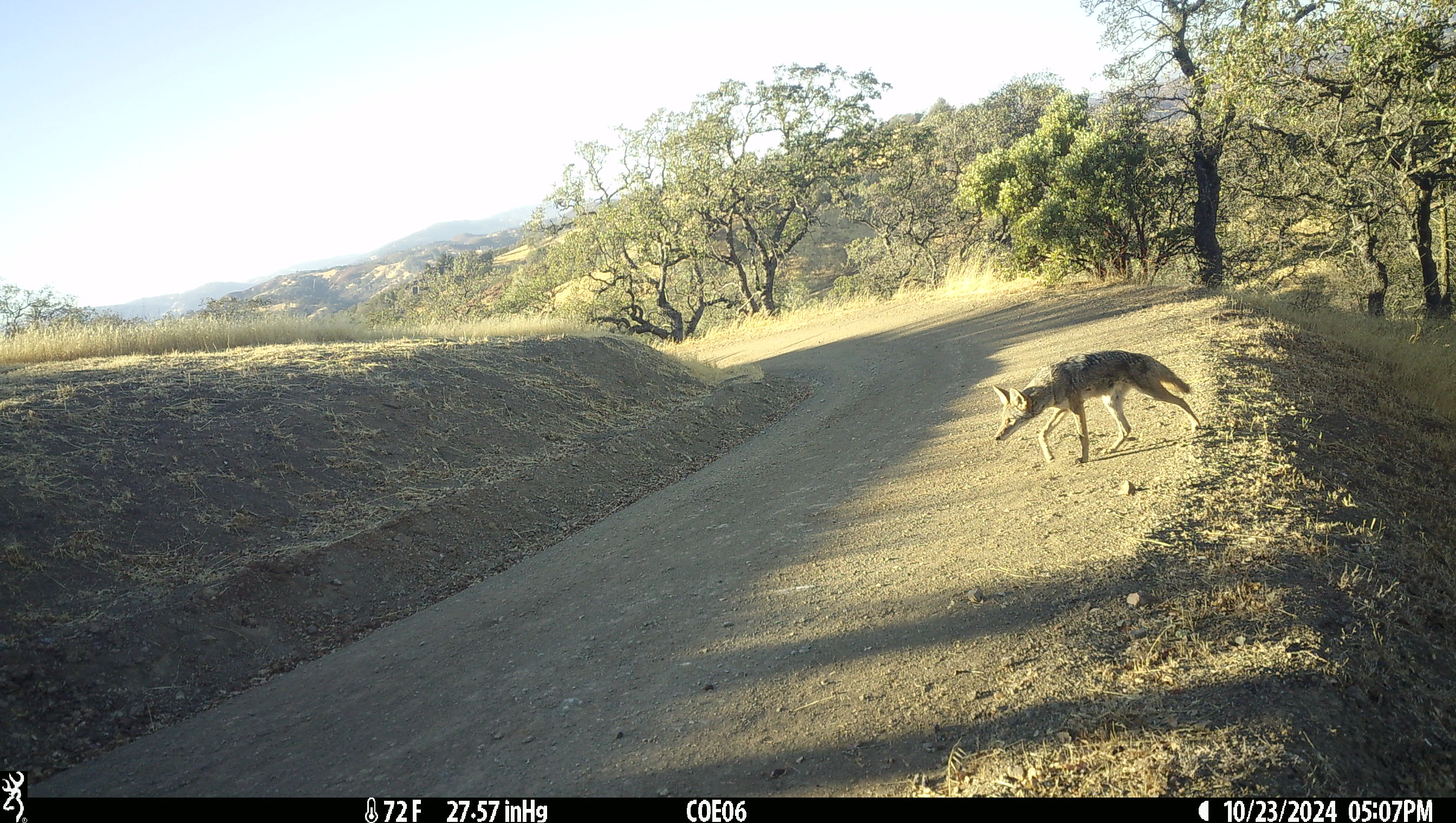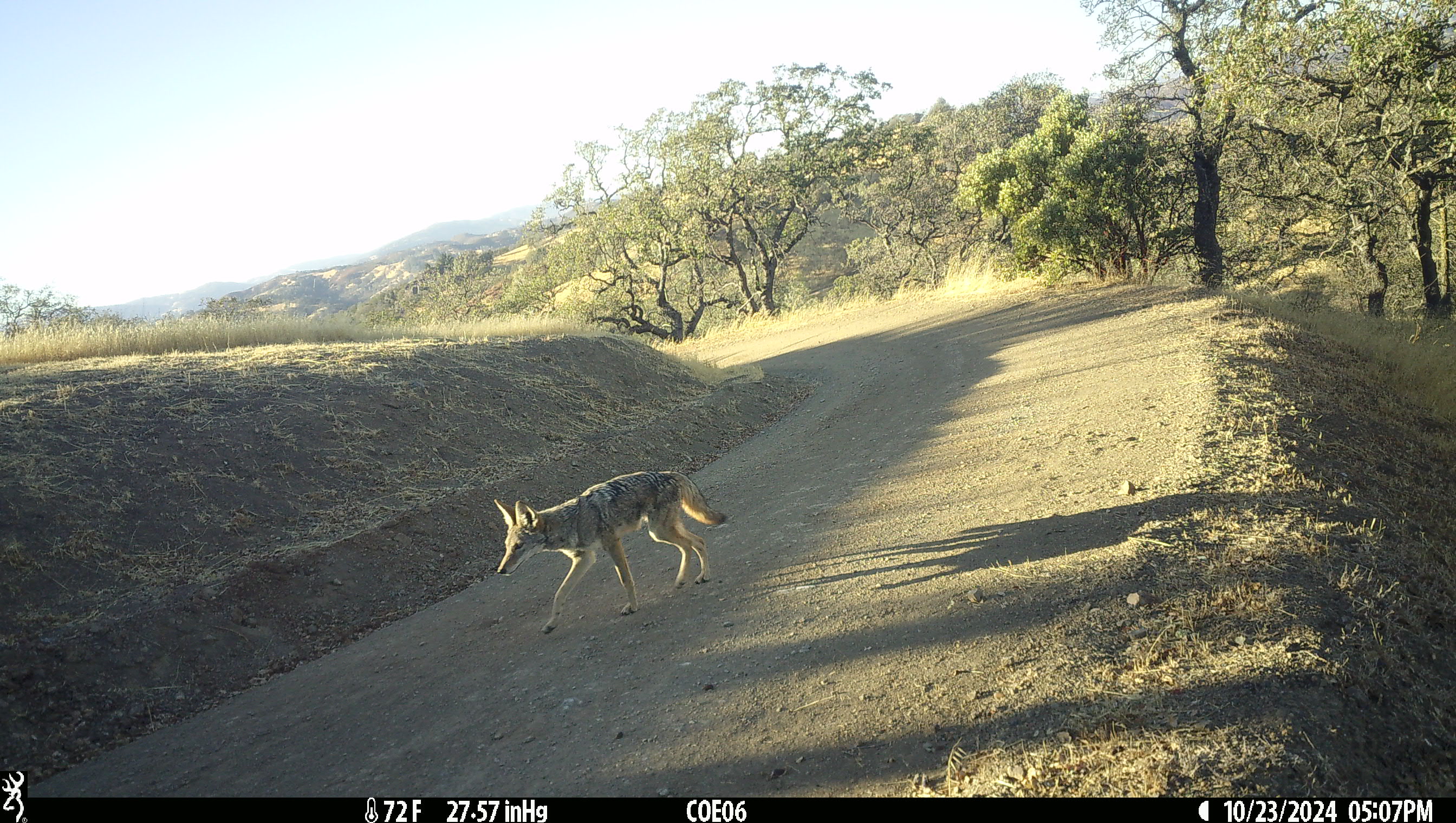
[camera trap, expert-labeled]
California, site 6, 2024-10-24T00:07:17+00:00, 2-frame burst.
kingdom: Animalia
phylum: Chordata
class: Mammalia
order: Carnivora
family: Canidae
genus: Canis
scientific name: Canis latrans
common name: coyote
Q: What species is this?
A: Coyote (Canis latrans).